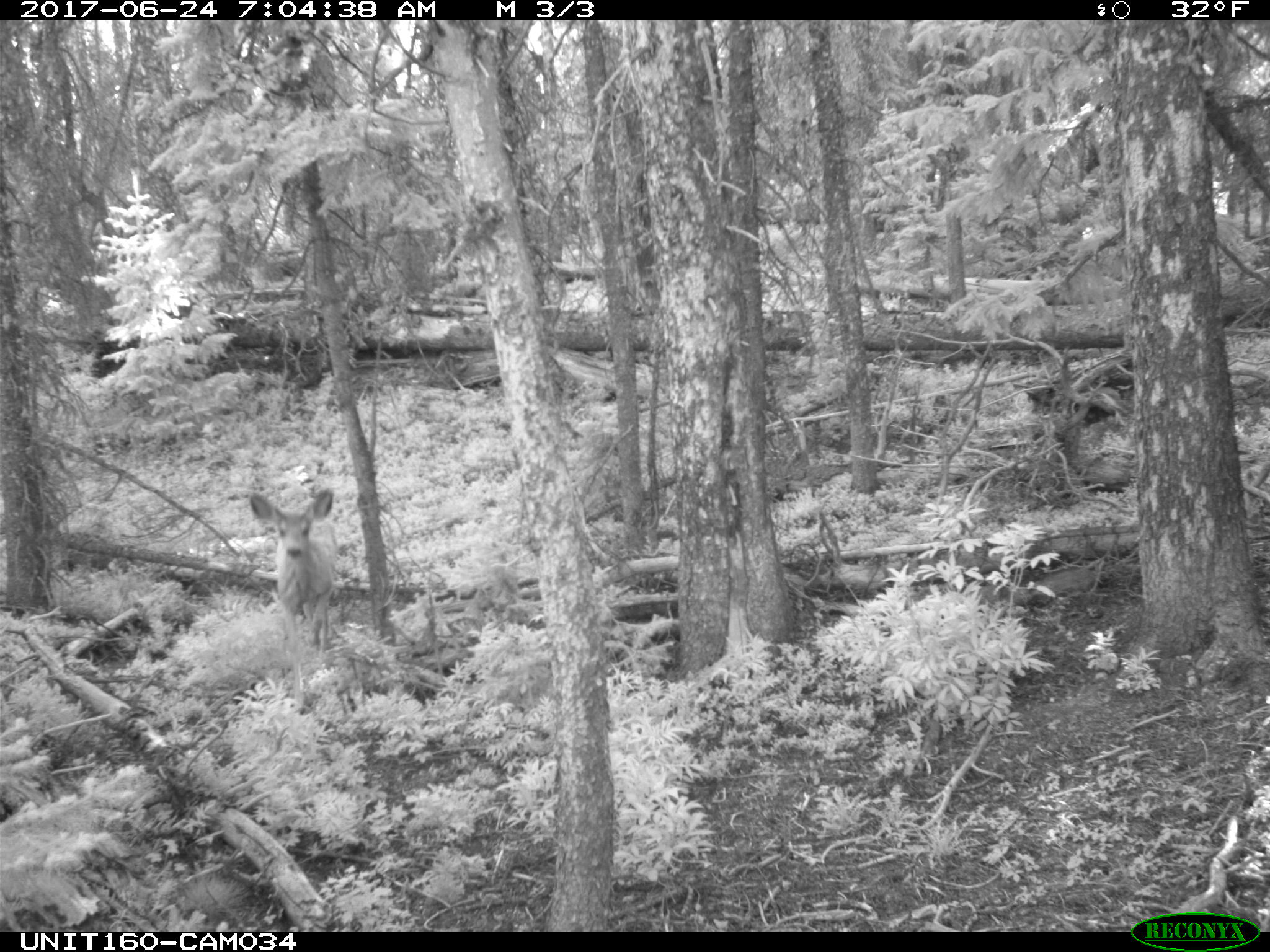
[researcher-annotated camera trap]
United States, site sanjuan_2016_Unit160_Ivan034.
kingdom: Animalia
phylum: Chordata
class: Mammalia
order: Artiodactyla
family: Cervidae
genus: Odocoileus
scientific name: Odocoileus hemionus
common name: mule deer